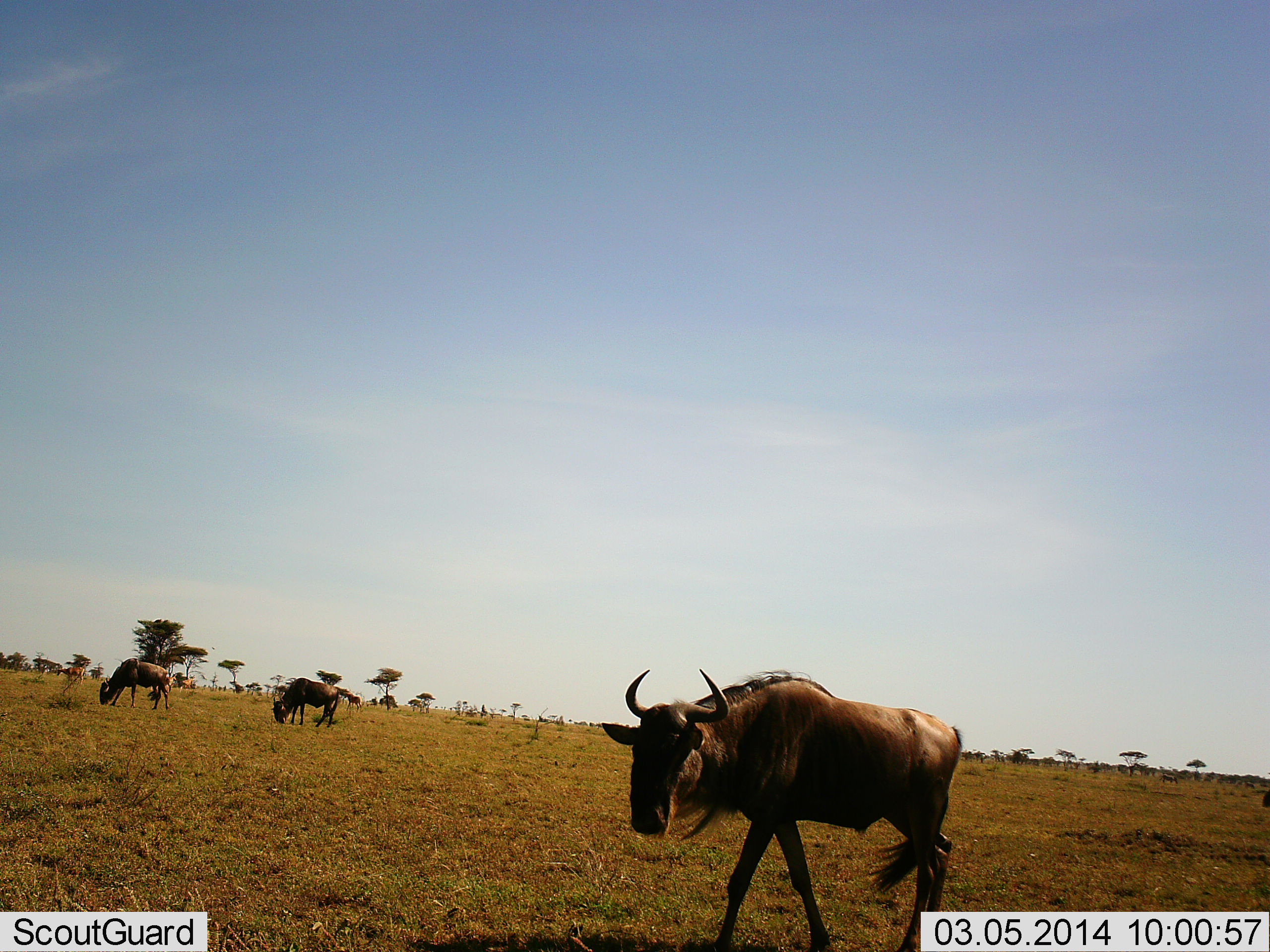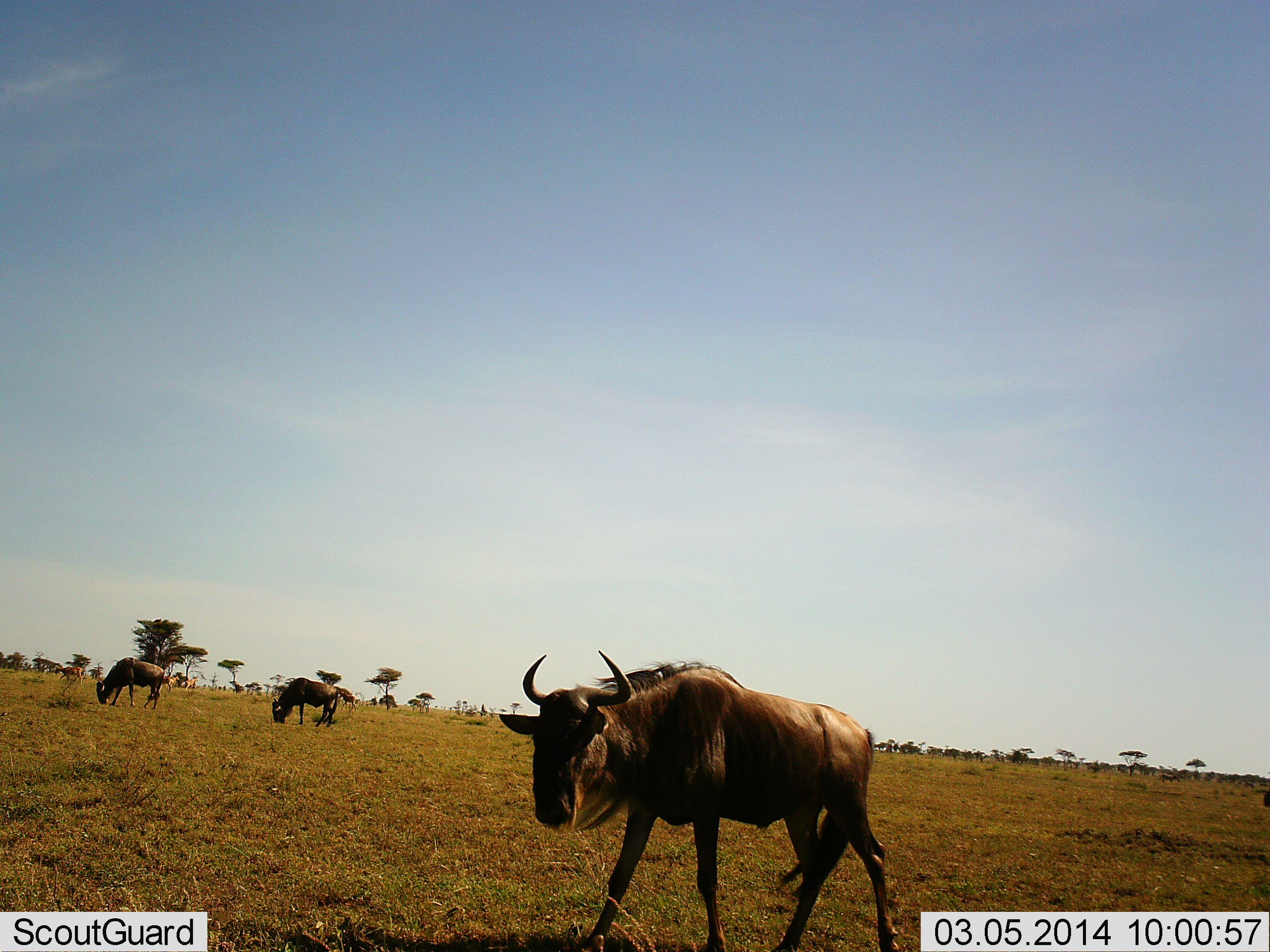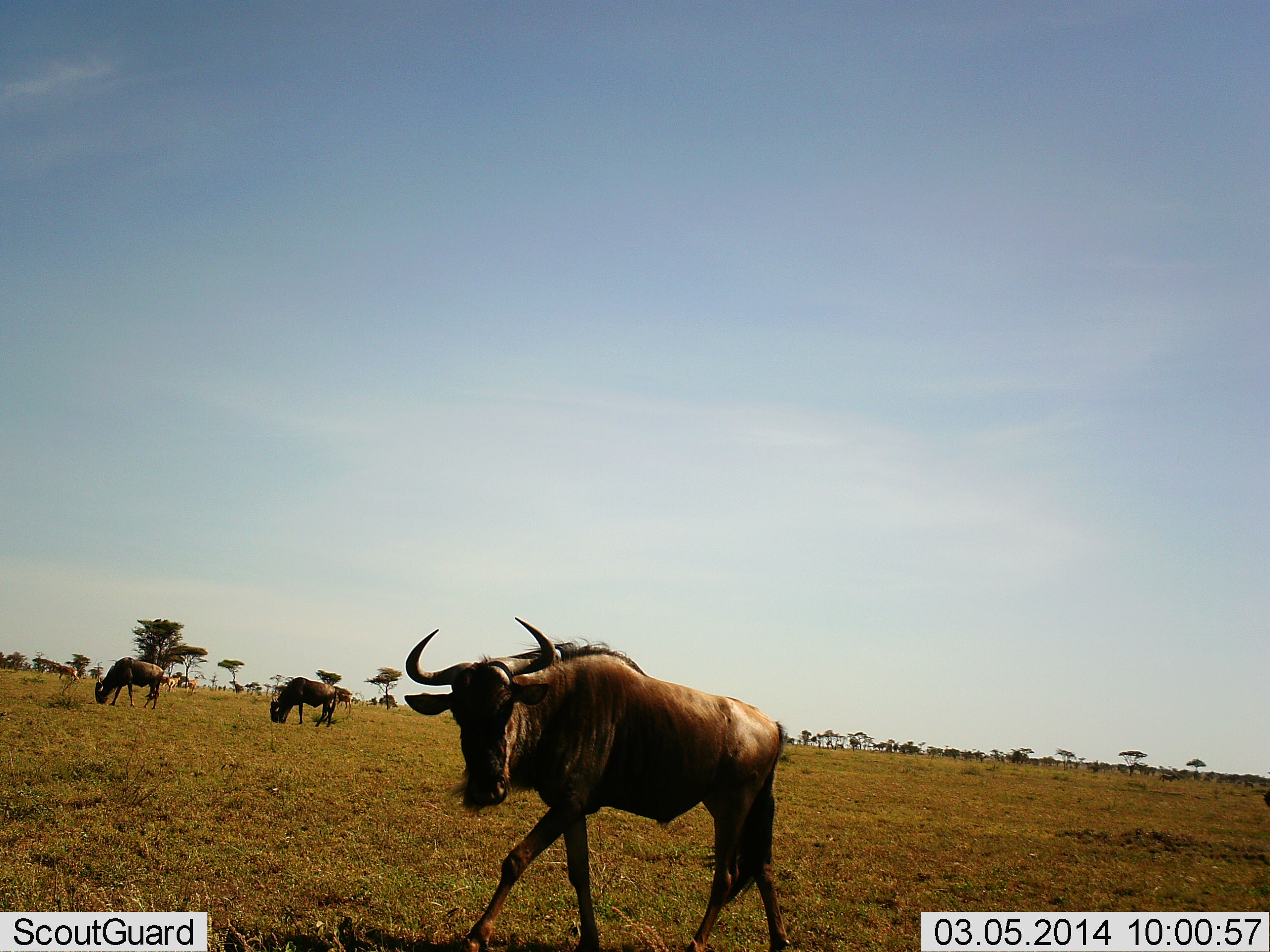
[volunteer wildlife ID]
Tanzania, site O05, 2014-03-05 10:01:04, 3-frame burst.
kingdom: Animalia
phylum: Chordata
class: Mammalia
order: Artiodactyla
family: Bovidae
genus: Connochaetes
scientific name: Connochaetes taurinus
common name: blue wildebeest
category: wildebeest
Wildebeest (blue wildebeest) (Connochaetes taurinus), count 4. Behavior (volunteer vote fractions): standing 27%, resting 9%, moving 91%, interacting 0%. Young present (vote fraction): 0%. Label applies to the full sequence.